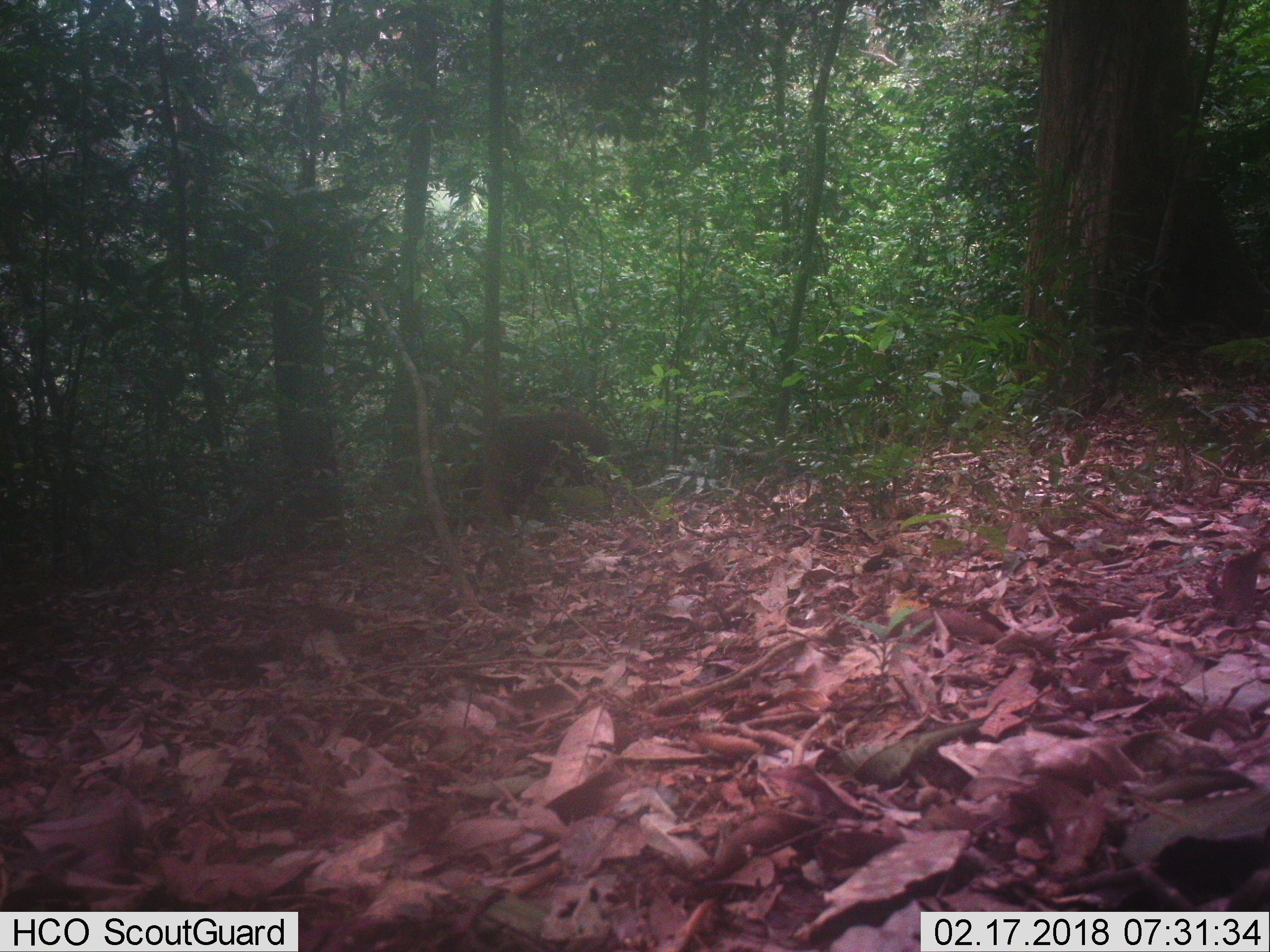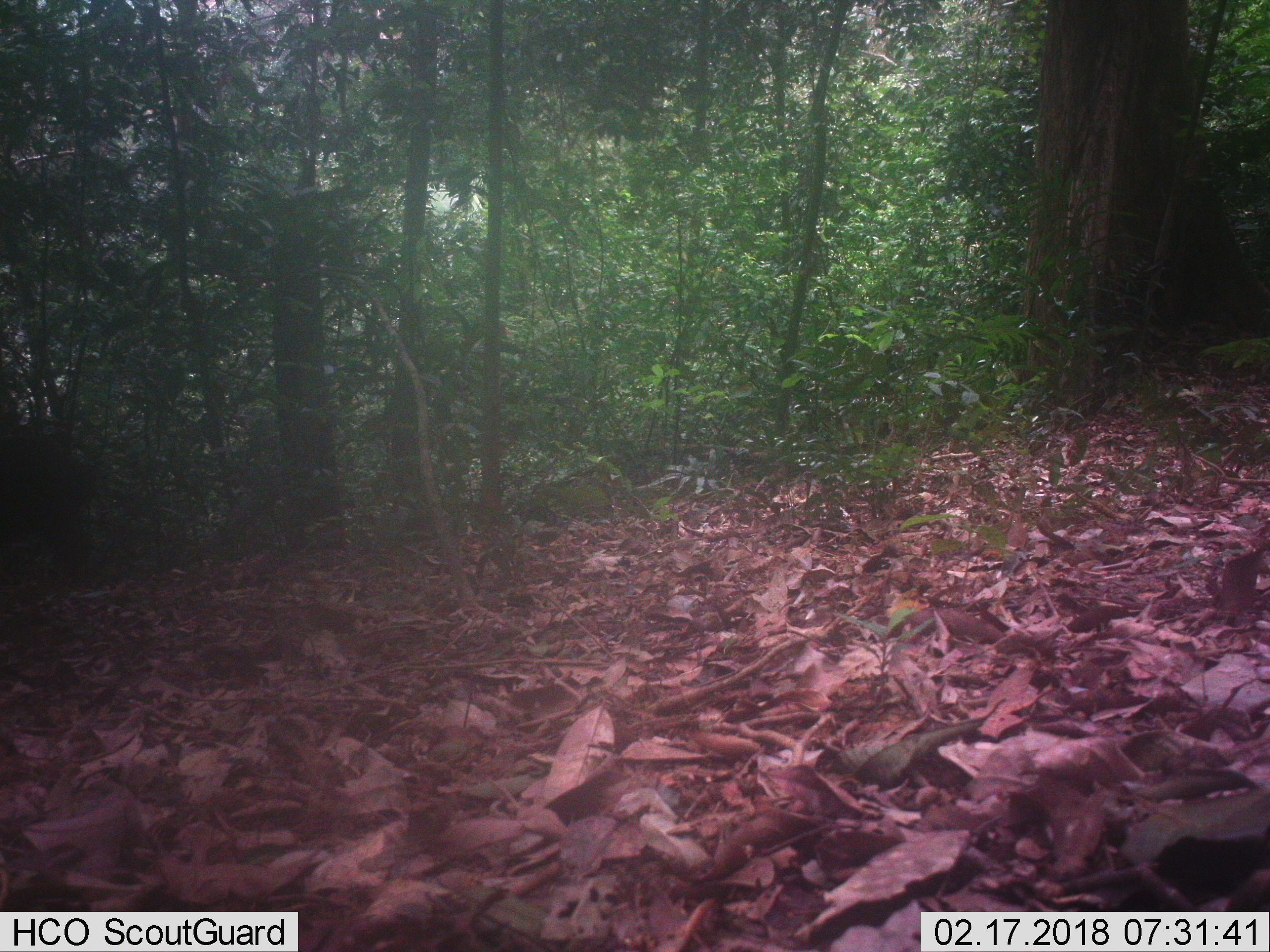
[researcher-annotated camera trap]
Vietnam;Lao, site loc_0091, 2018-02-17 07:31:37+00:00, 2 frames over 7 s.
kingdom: Animalia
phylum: Chordata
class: Mammalia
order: Artiodactyla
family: Suidae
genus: Sus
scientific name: Sus scrofa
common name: eurasian wild pig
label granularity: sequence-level